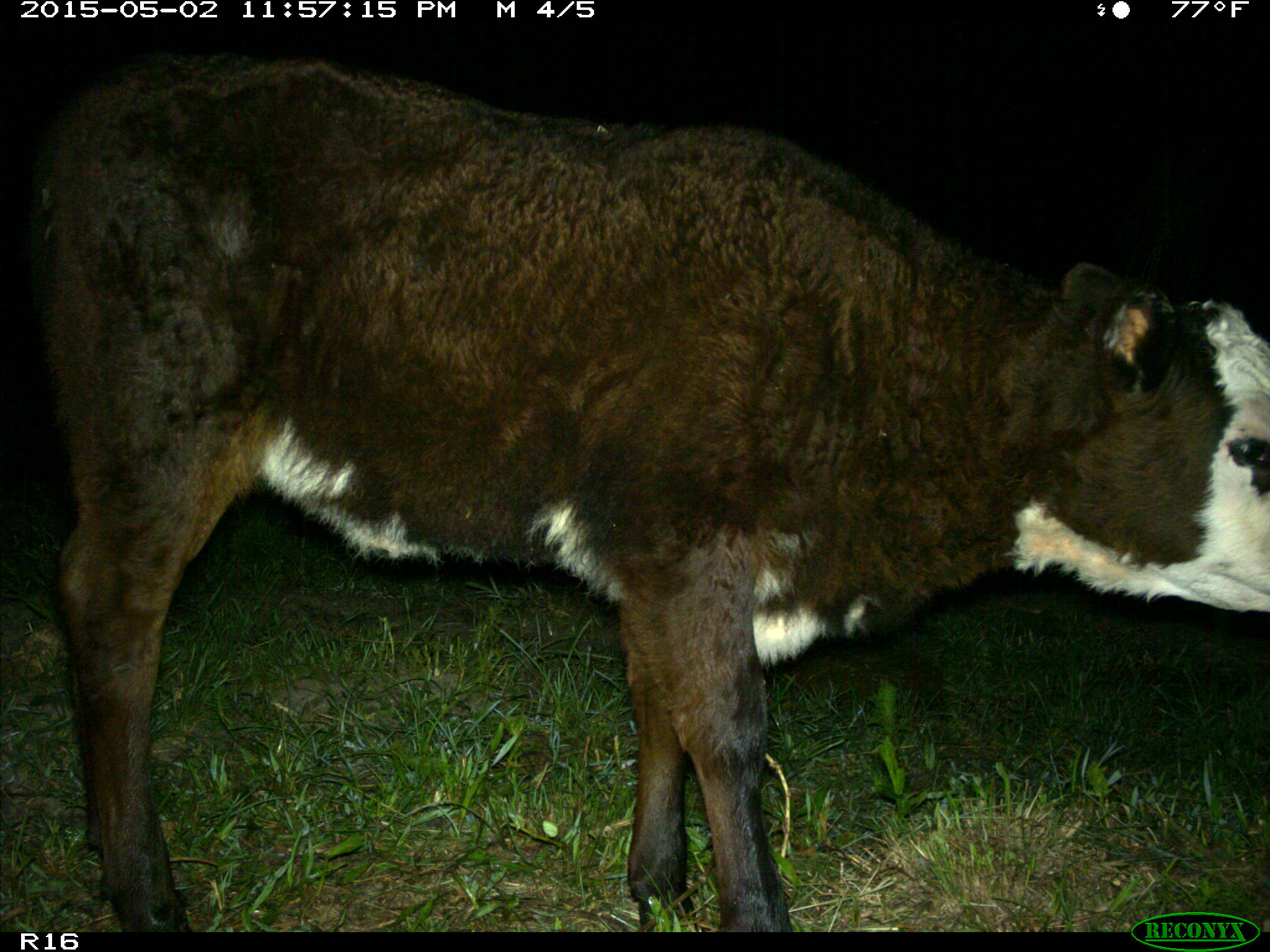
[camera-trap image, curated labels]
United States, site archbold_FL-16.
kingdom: Animalia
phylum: Chordata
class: Mammalia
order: Artiodactyla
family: Bovidae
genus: Bos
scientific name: Bos taurus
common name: domestic cow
Bos taurus (domestic cow).